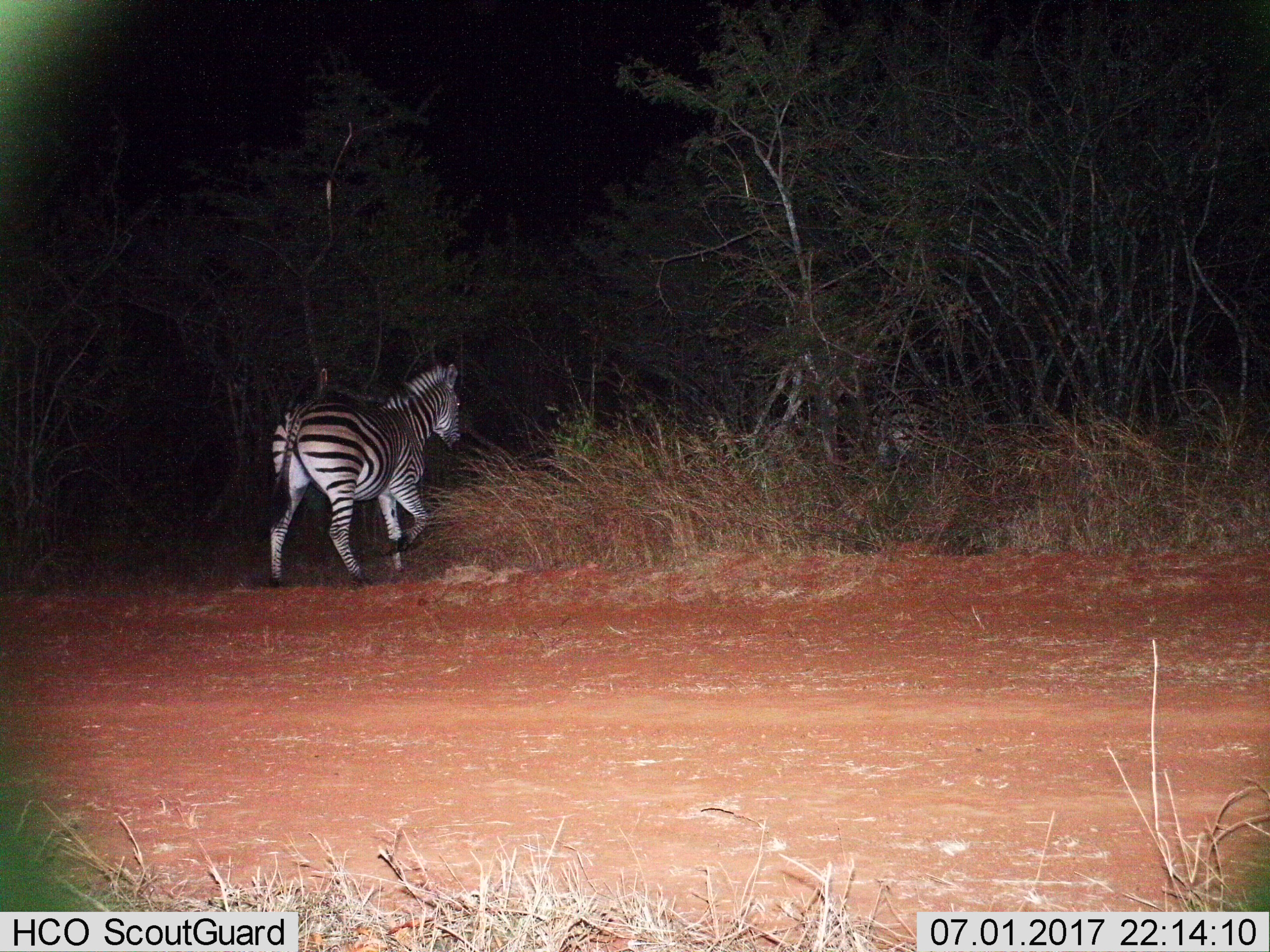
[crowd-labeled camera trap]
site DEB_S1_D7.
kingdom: Animalia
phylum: Chordata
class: Mammalia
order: Perissodactyla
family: Equidae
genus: Equus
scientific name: Equus quagga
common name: plains zebra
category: zebraplains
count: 1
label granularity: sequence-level